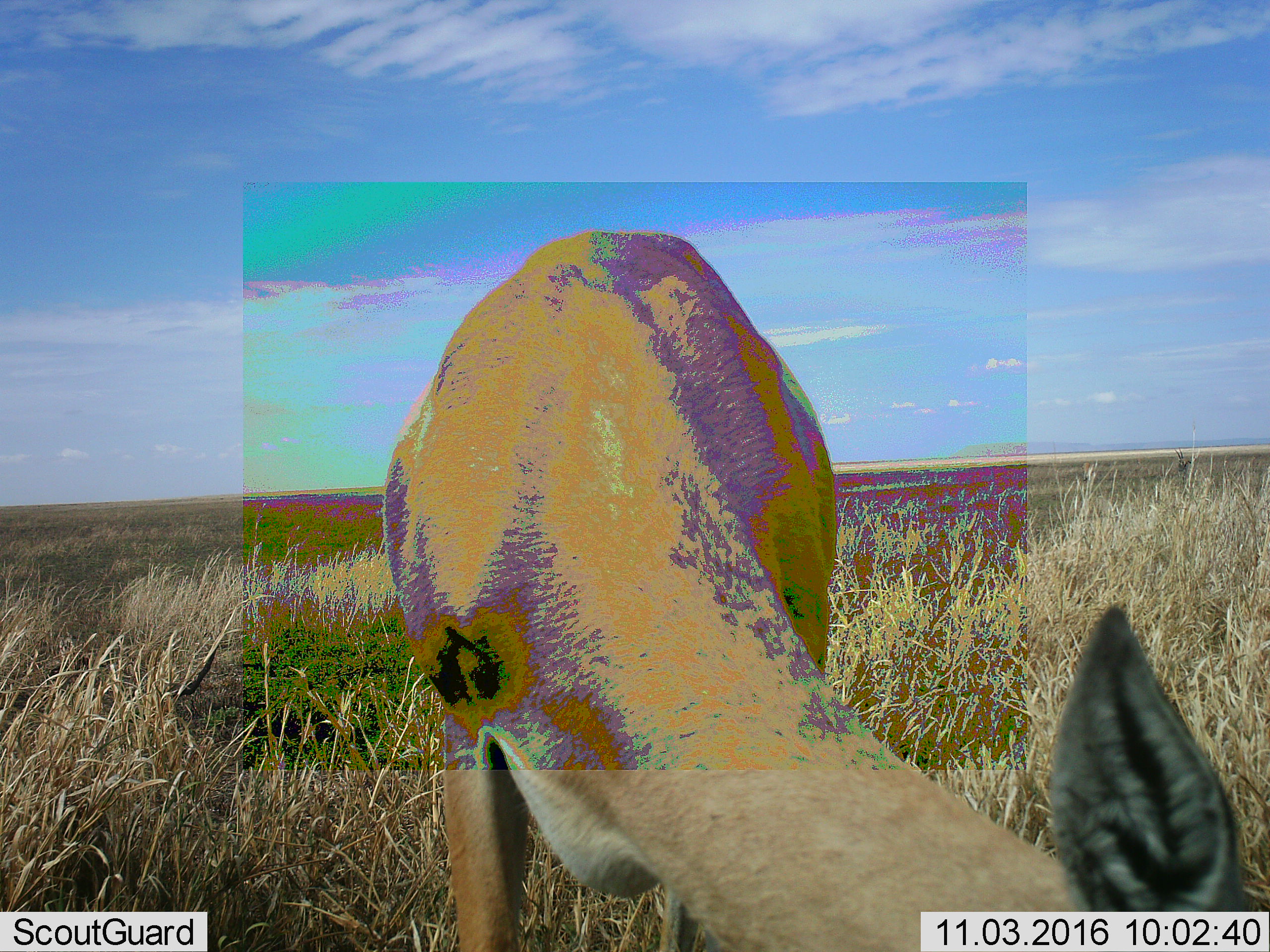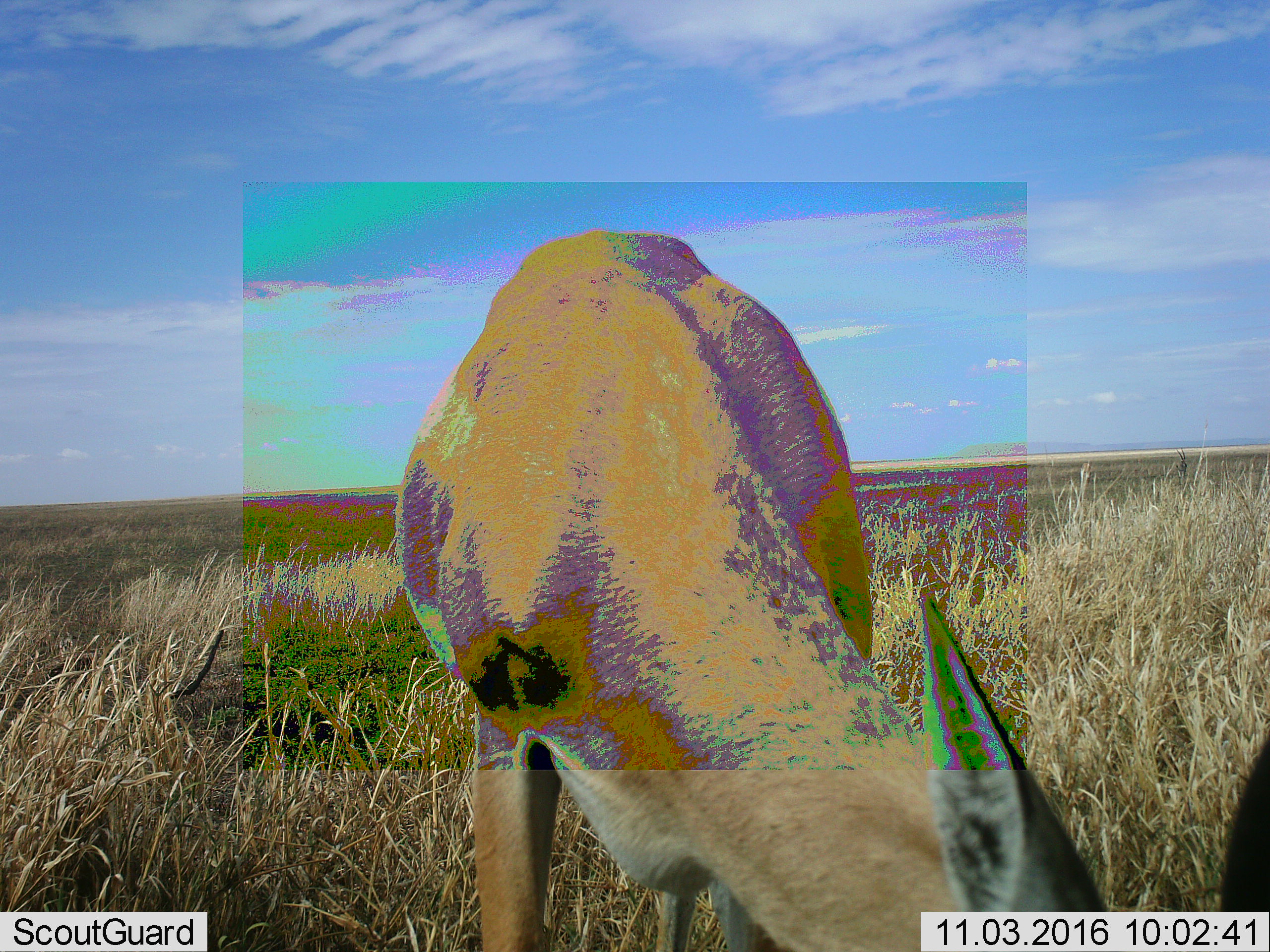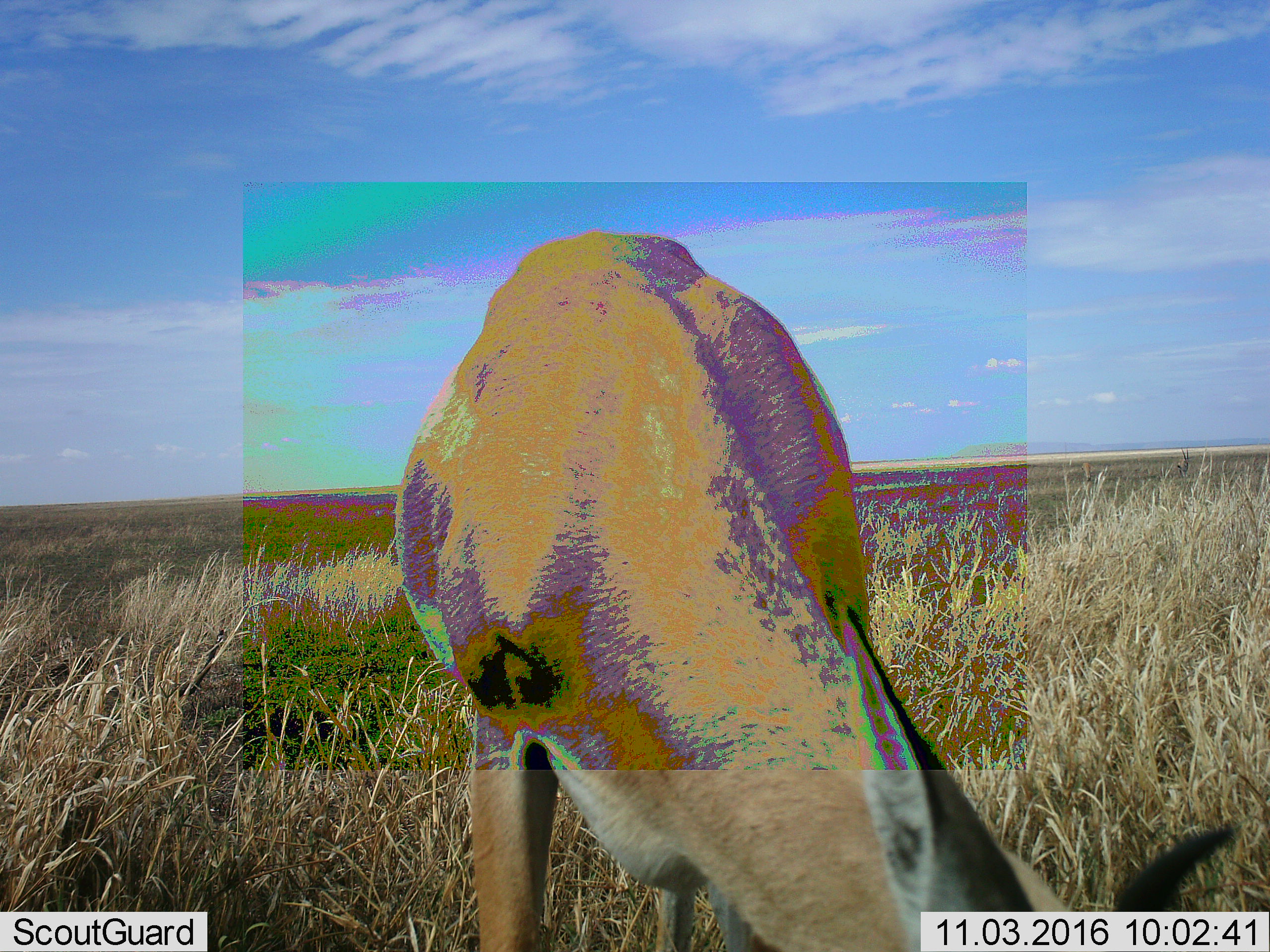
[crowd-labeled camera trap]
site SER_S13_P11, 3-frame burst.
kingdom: Animalia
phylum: Chordata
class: Mammalia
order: Artiodactyla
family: Bovidae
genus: Eudorcas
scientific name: Eudorcas thomsonii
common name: thomson's gazelle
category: gazellethomsons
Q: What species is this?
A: Gazellethomsons (thomson's gazelle) (Eudorcas thomsonii).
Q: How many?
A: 1.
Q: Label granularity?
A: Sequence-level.